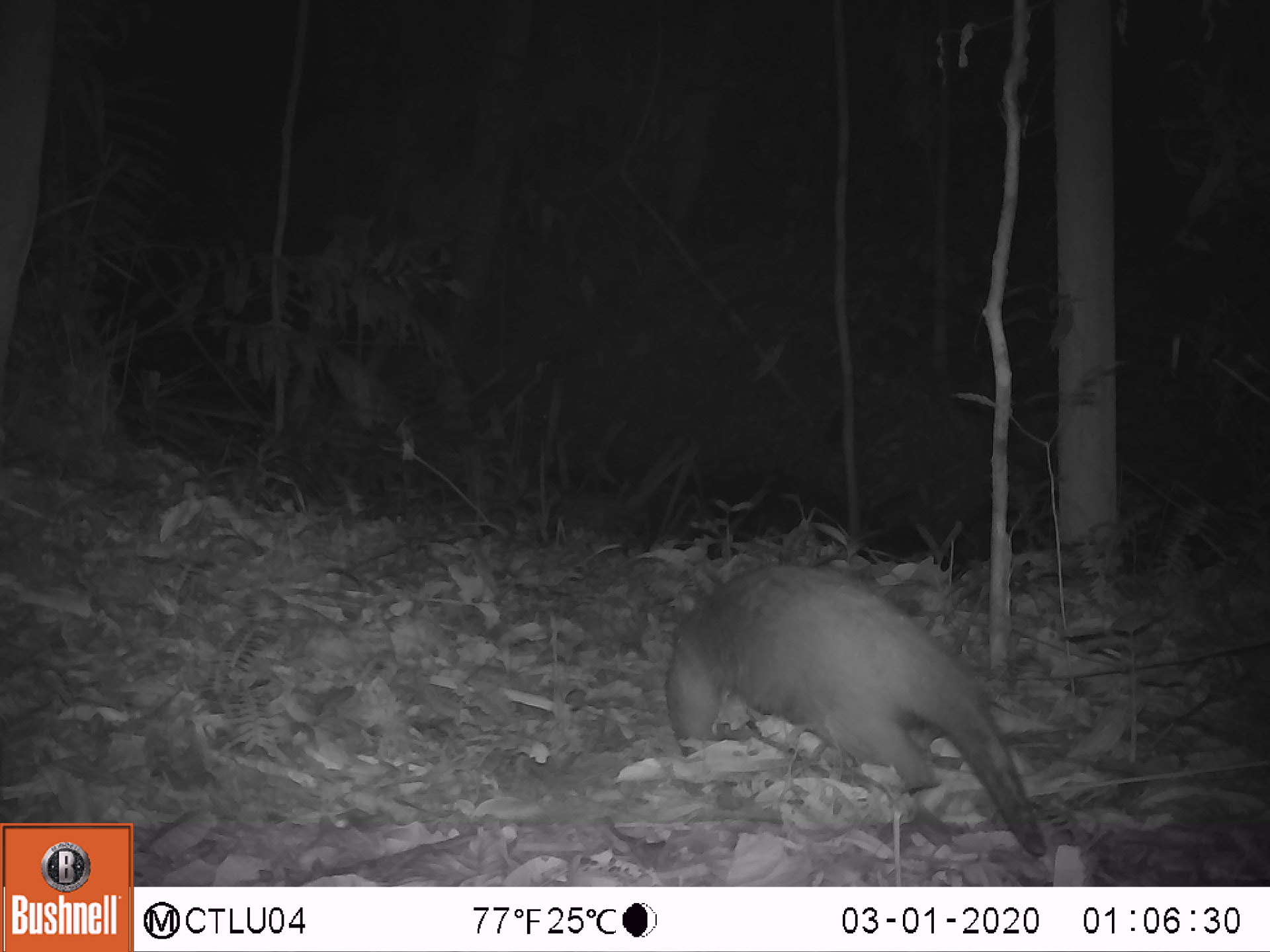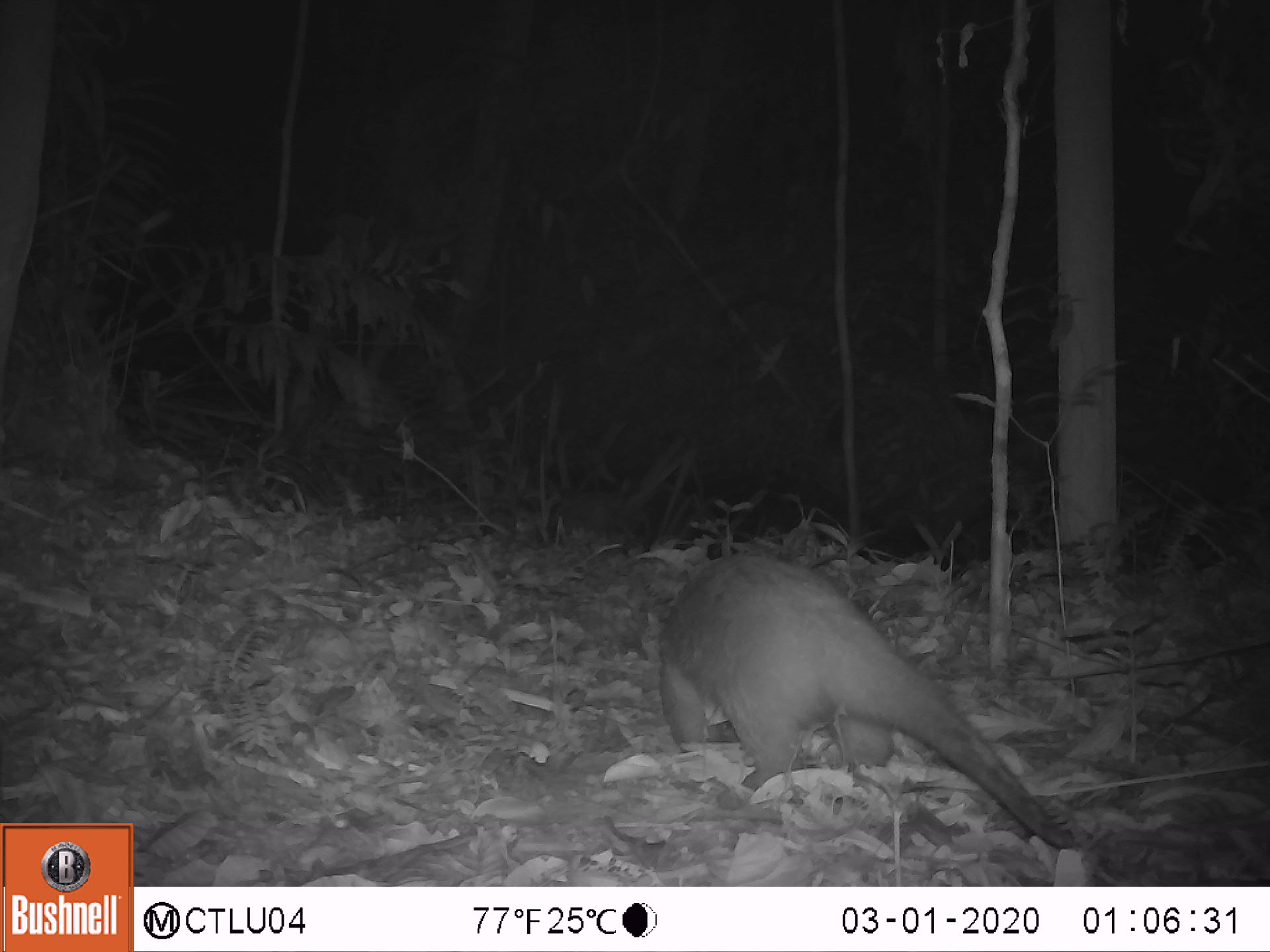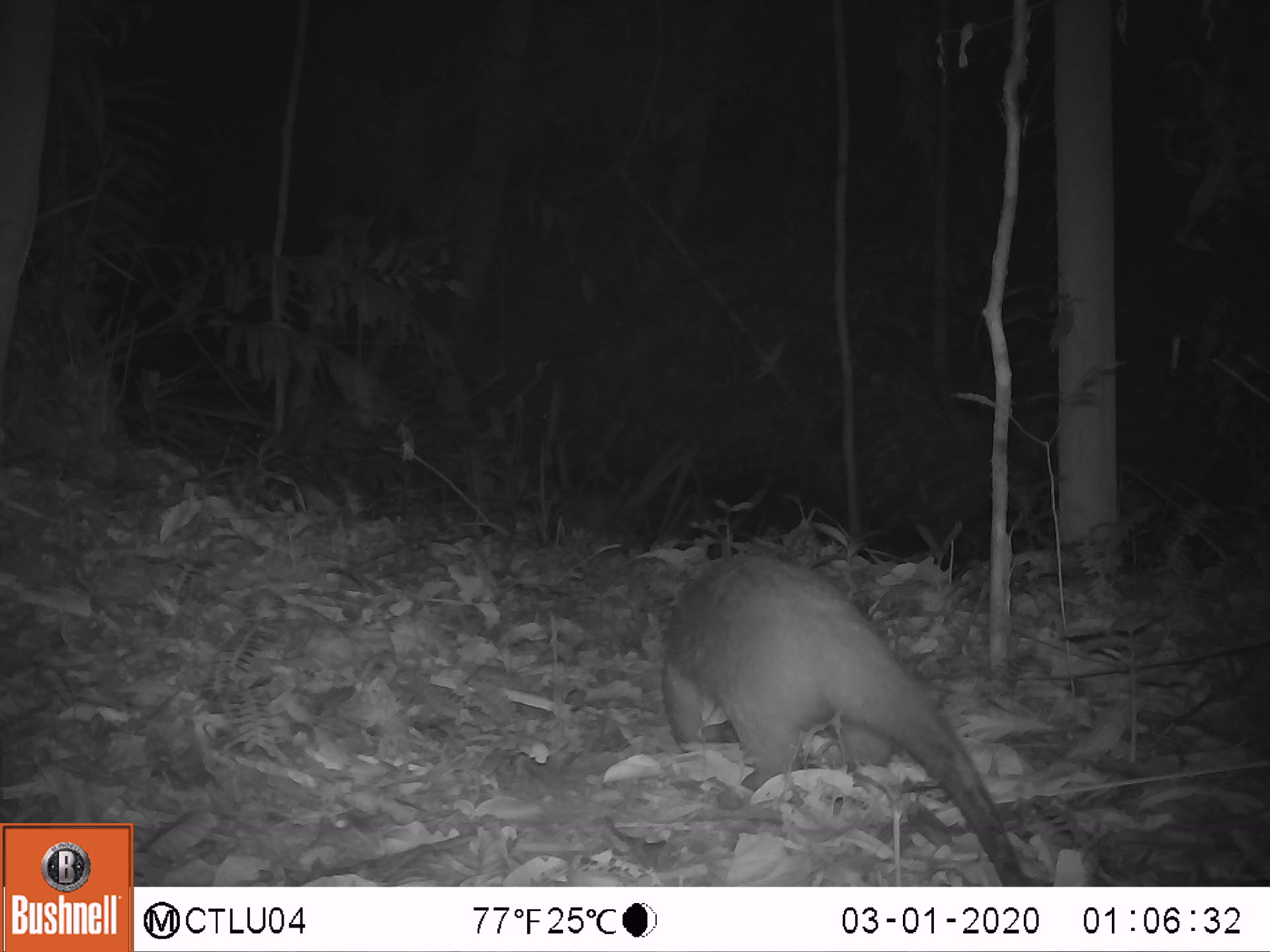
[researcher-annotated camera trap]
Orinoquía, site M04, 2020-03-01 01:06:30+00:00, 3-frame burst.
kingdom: Animalia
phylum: Chordata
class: Mammalia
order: Pilosa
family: Myrmecophagidae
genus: Tamandua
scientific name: Tamandua tetradactyla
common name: southern tamandua